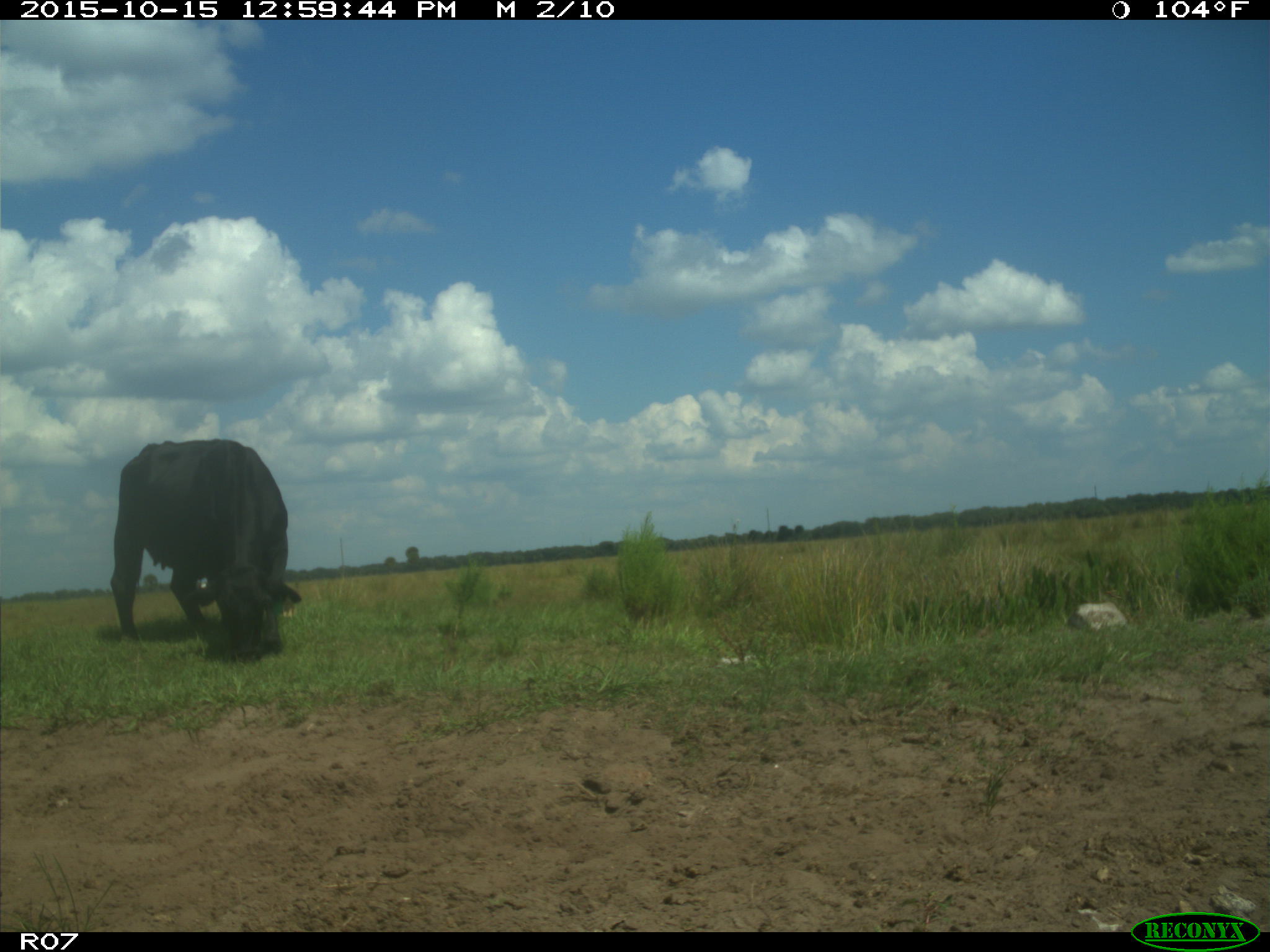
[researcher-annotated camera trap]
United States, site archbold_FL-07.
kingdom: Animalia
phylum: Chordata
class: Mammalia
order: Artiodactyla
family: Bovidae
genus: Bos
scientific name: Bos taurus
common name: domestic cow